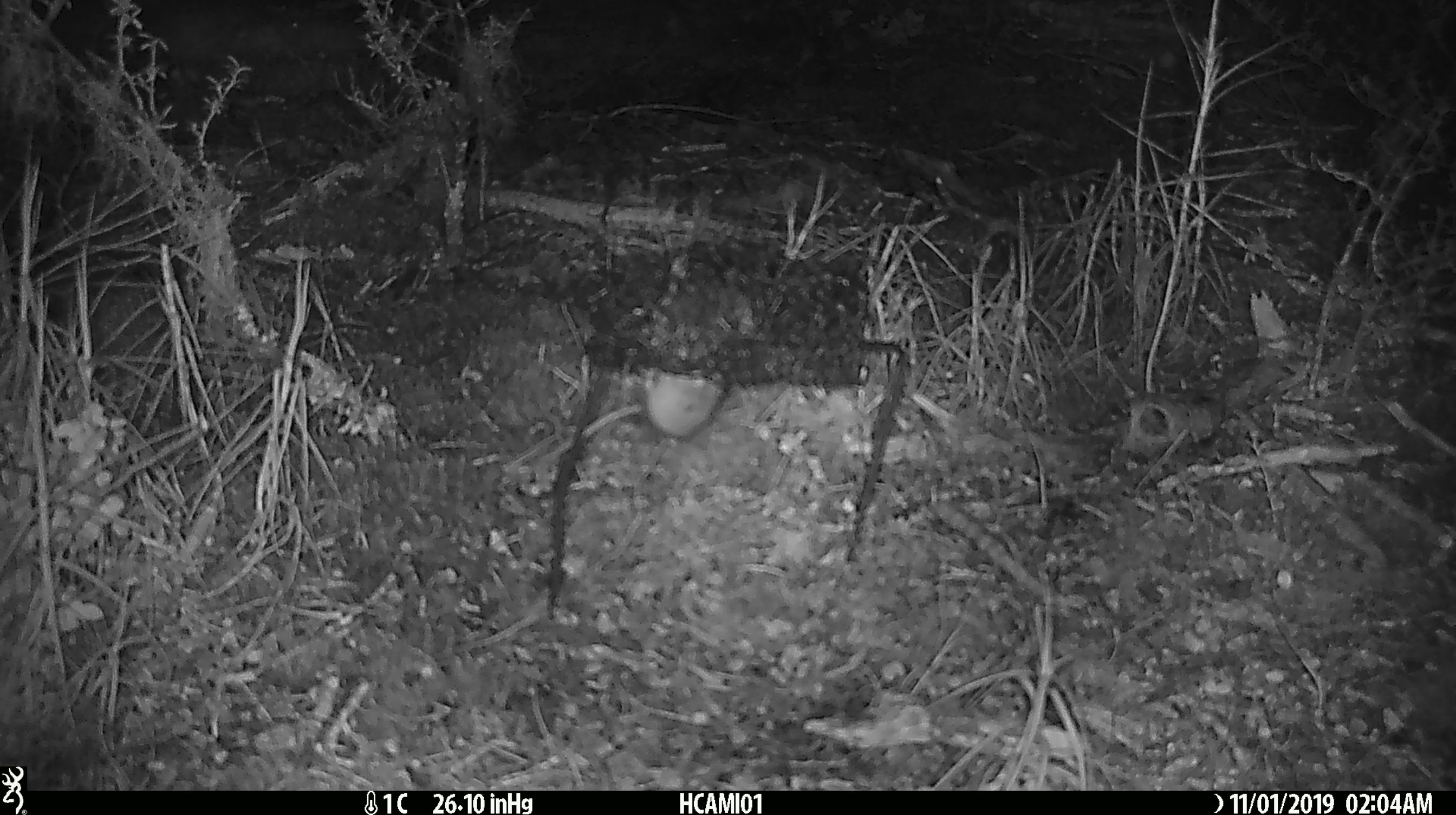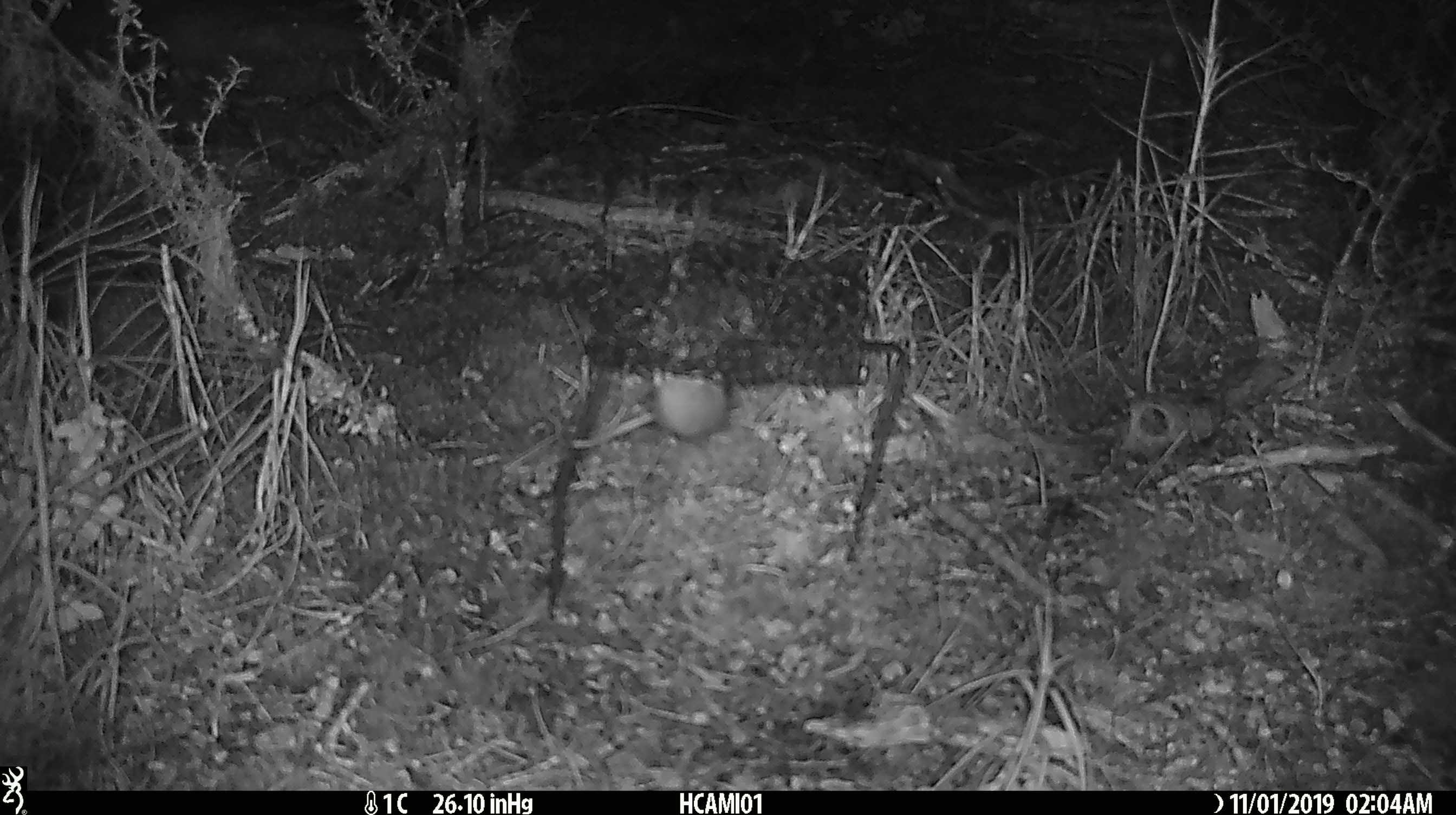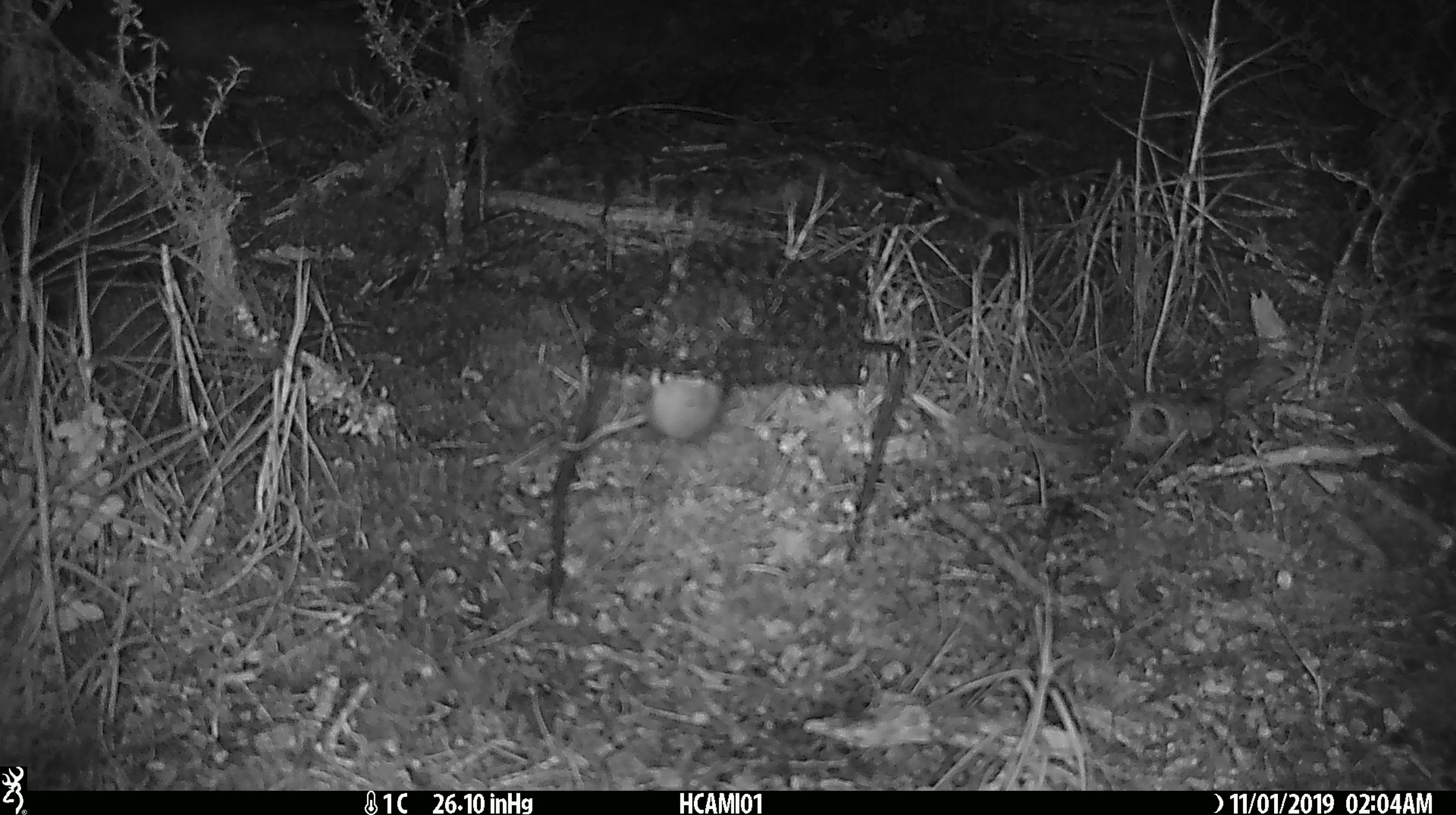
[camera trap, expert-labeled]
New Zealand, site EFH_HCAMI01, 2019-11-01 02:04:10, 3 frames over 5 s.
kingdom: Animalia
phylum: Chordata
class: Mammalia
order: Rodentia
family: Muridae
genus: Mus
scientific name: Mus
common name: mouse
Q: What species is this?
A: Mouse (Mus).